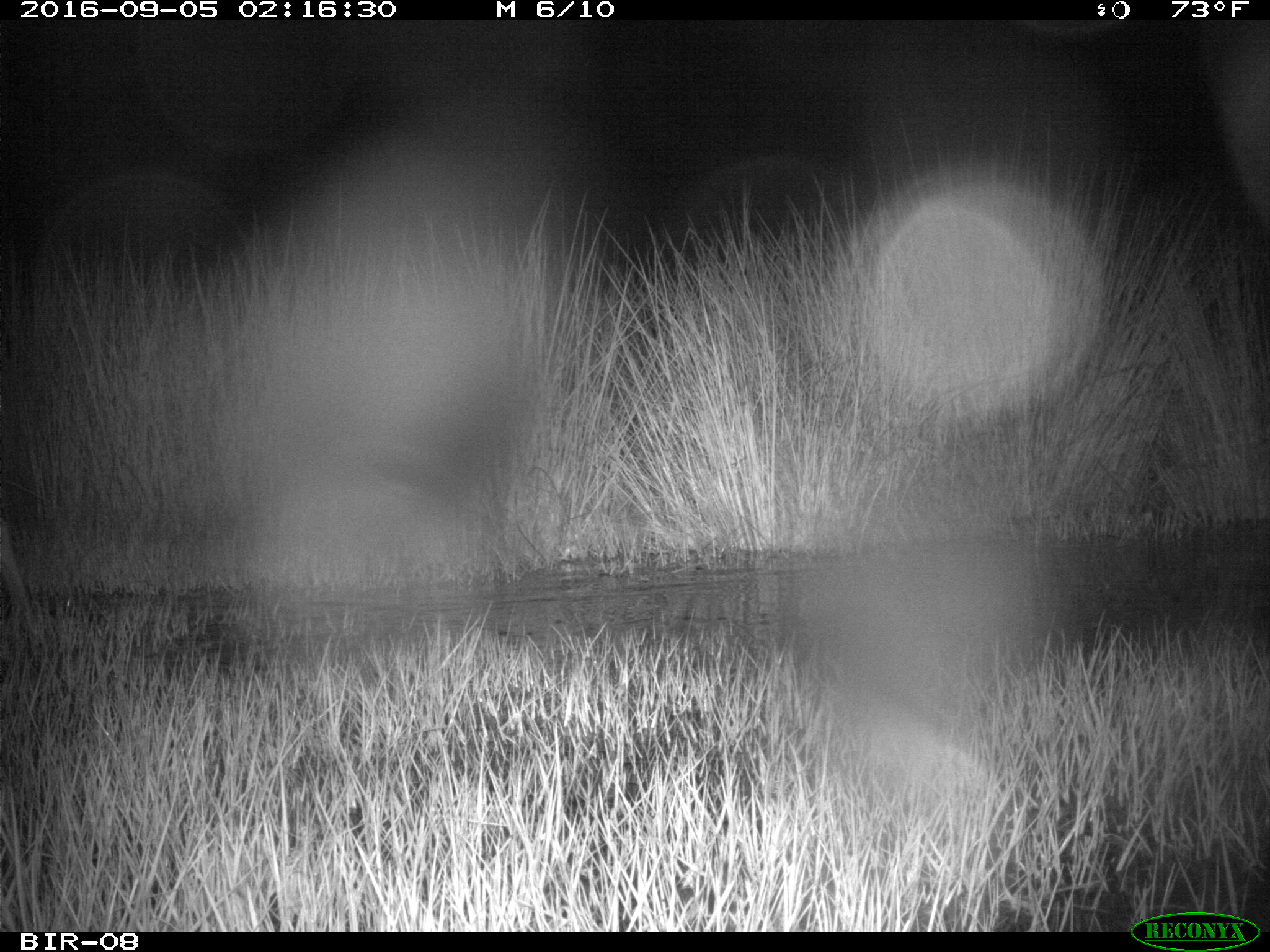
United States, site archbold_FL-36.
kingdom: Animalia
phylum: Chordata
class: Mammalia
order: Artiodactyla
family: Cervidae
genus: Odocoileus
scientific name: Odocoileus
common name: deer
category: unidentified deer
Unidentified deer (deer) (Odocoileus).